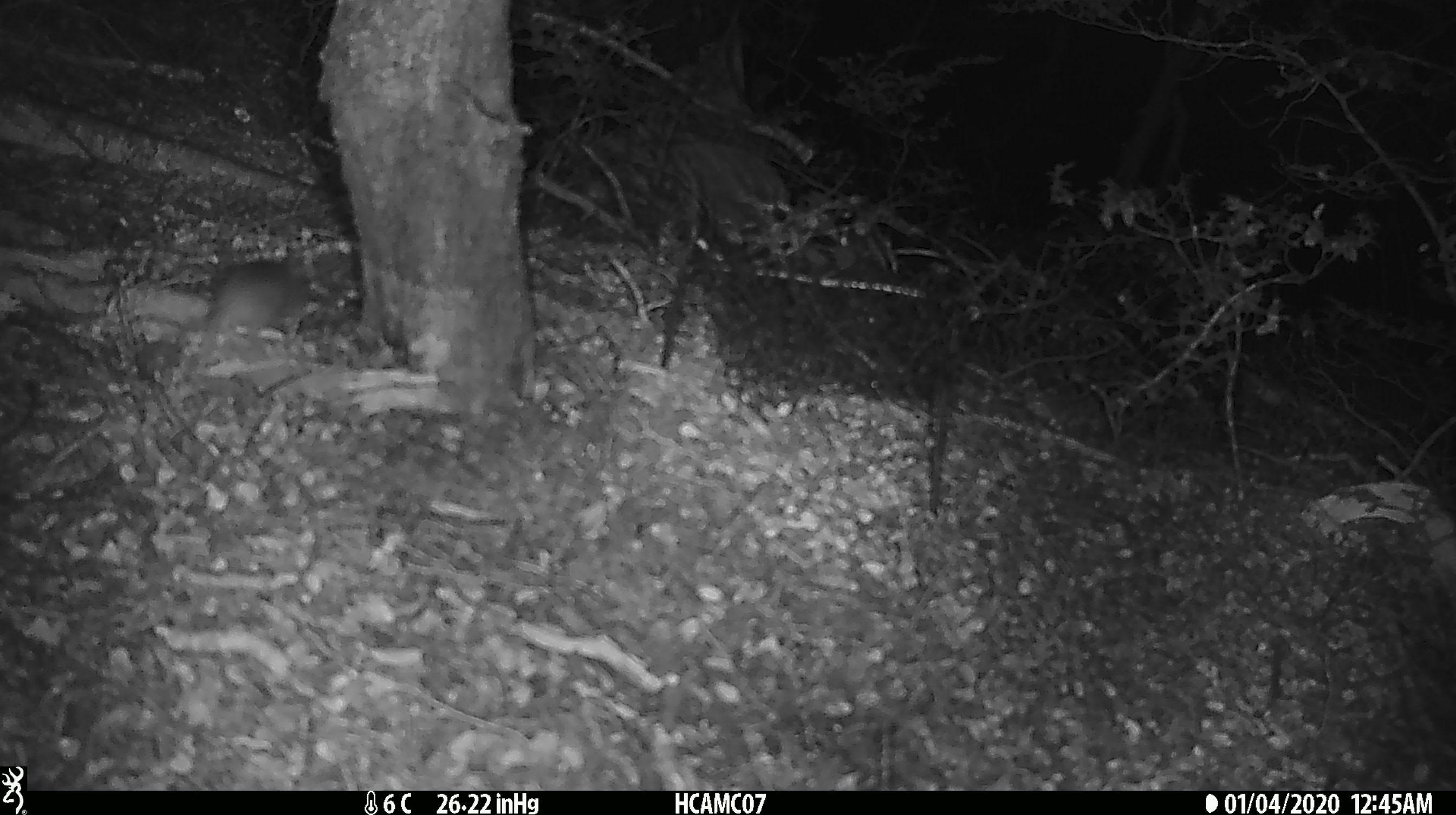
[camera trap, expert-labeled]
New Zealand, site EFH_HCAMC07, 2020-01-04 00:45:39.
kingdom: Animalia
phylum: Chordata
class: Mammalia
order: Rodentia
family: Muridae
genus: Mus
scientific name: Mus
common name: mouse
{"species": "mouse (Mus)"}